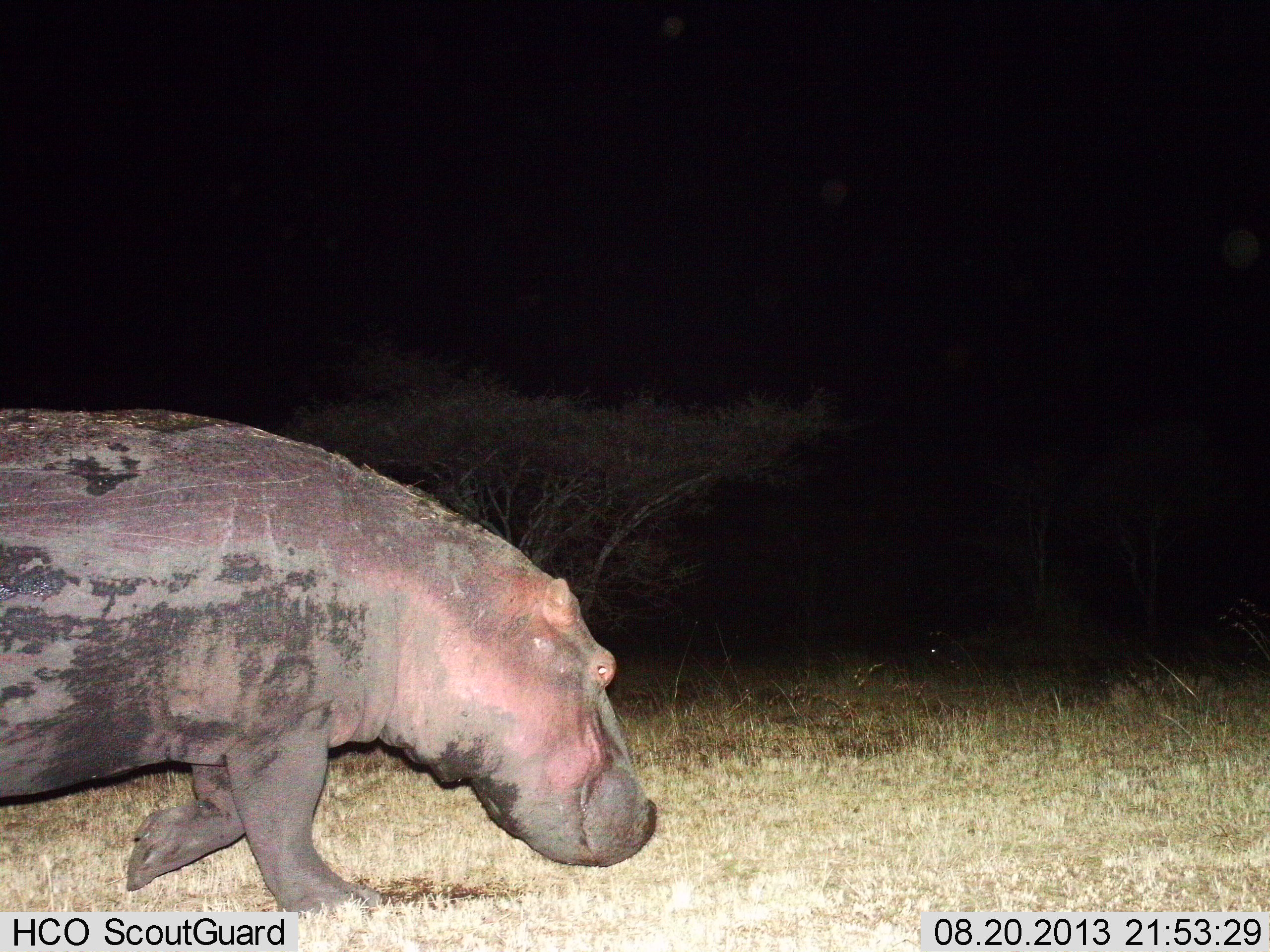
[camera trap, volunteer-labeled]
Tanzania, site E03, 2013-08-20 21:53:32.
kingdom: Animalia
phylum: Chordata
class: Mammalia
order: Artiodactyla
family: Hippopotamidae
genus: Hippopotamus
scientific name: Hippopotamus amphibius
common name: hippopotamus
Hippopotamus (Hippopotamus amphibius), count 1. Behavior (volunteer vote fractions): standing 0%, resting 0%, moving 100%, interacting 0%. Young present (vote fraction): 0%. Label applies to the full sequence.